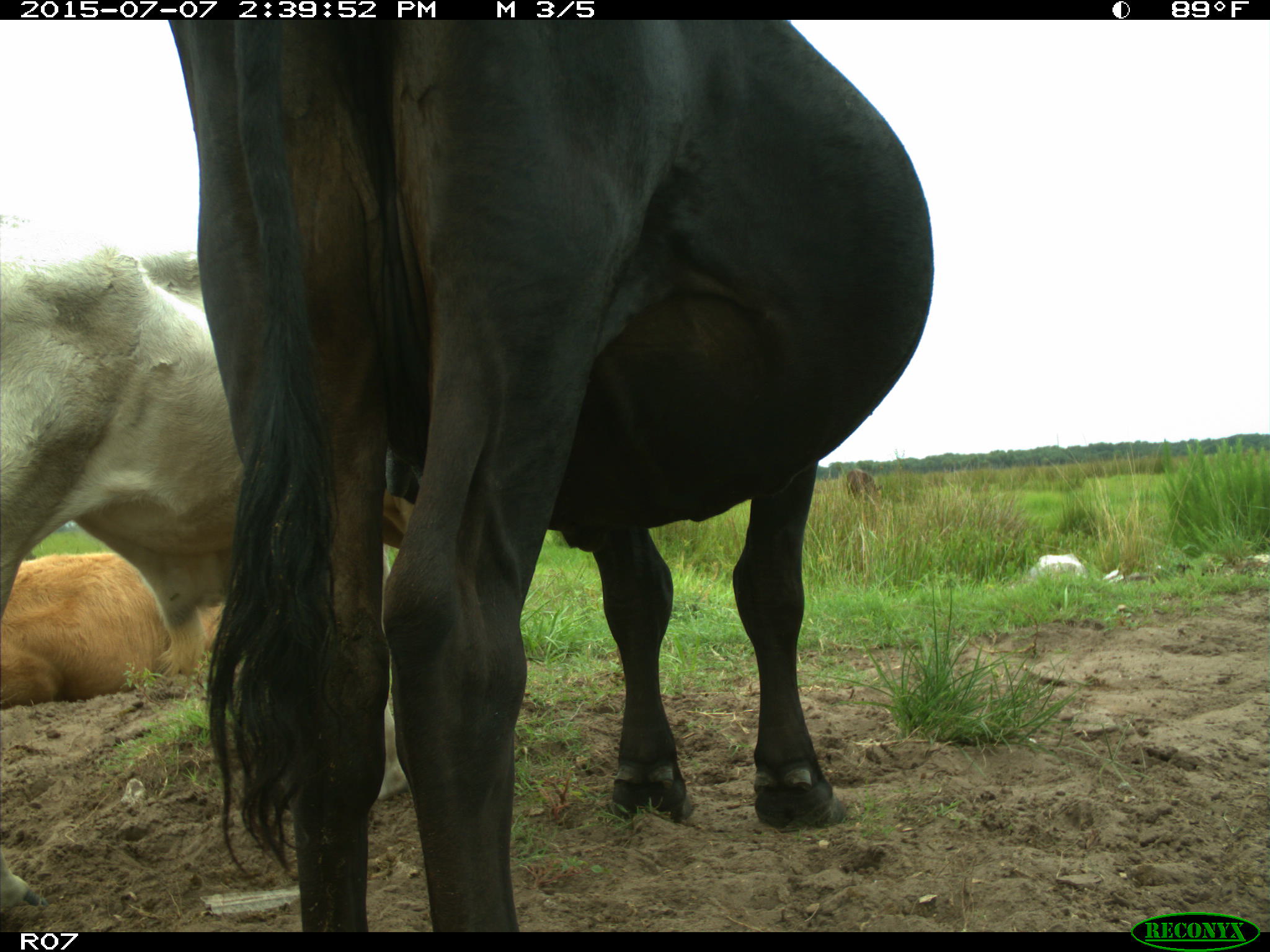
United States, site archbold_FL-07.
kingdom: Animalia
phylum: Chordata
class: Mammalia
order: Artiodactyla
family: Bovidae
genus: Bos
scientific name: Bos taurus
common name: domestic cow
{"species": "Bos taurus (domestic cow)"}